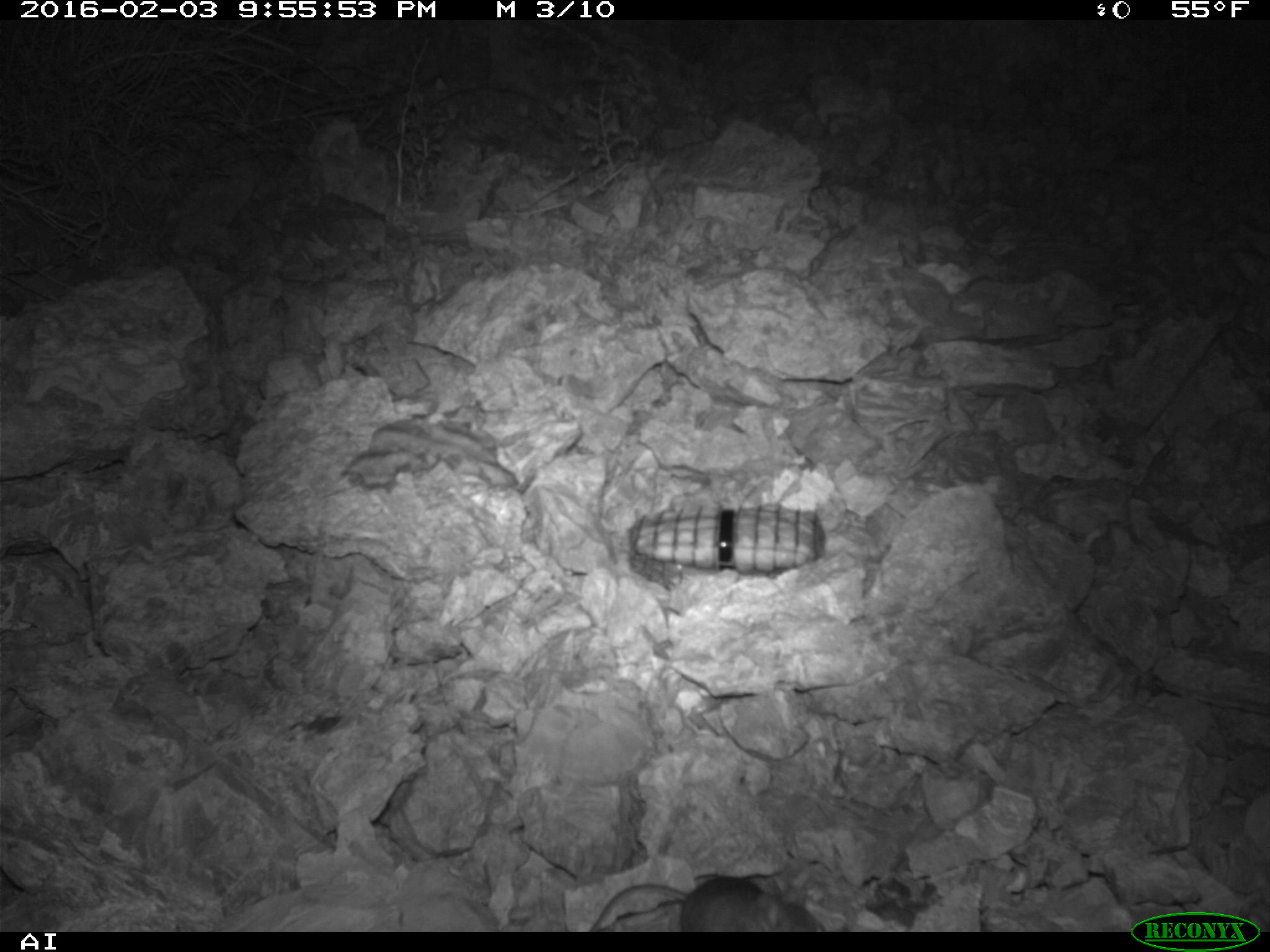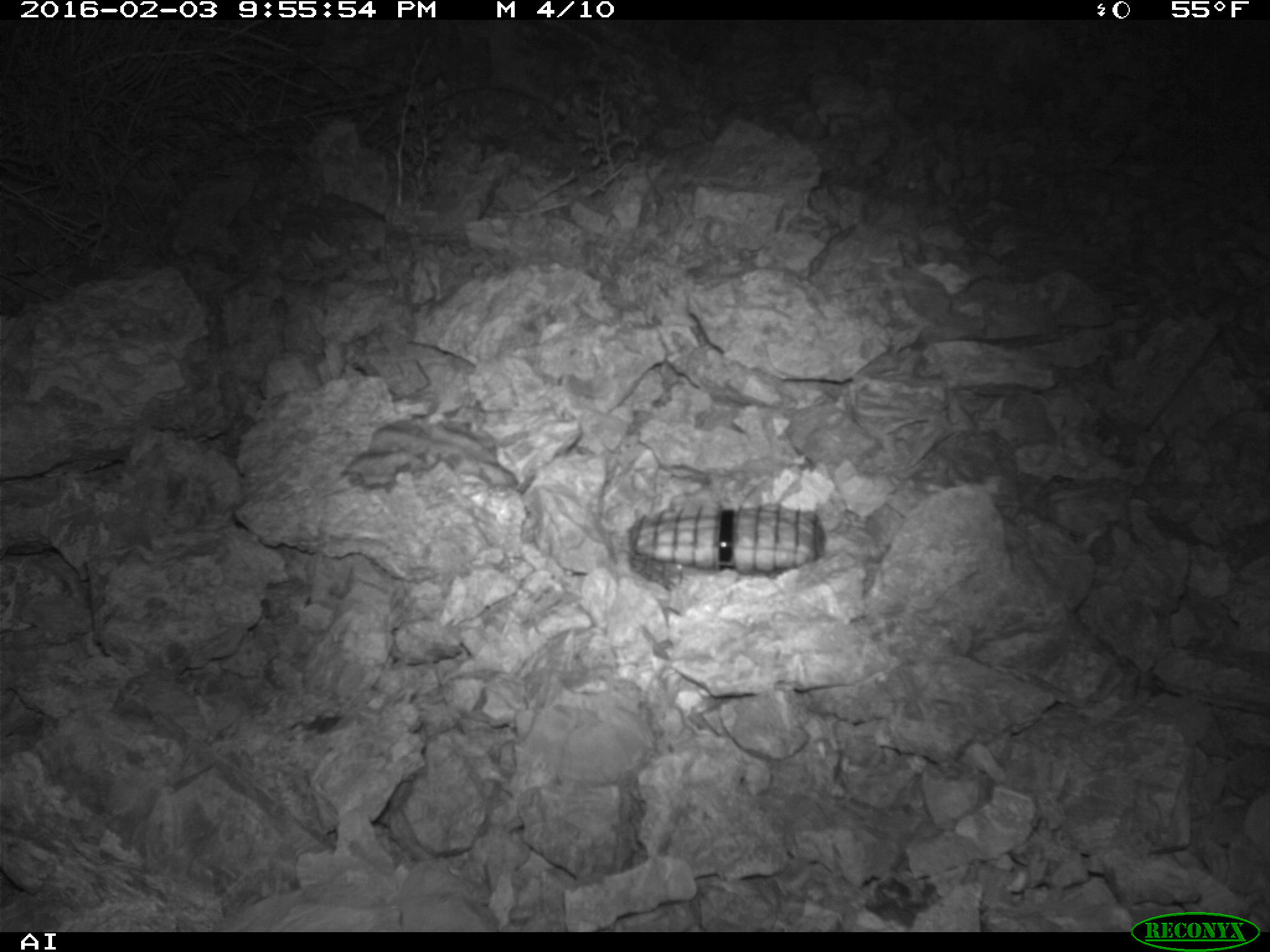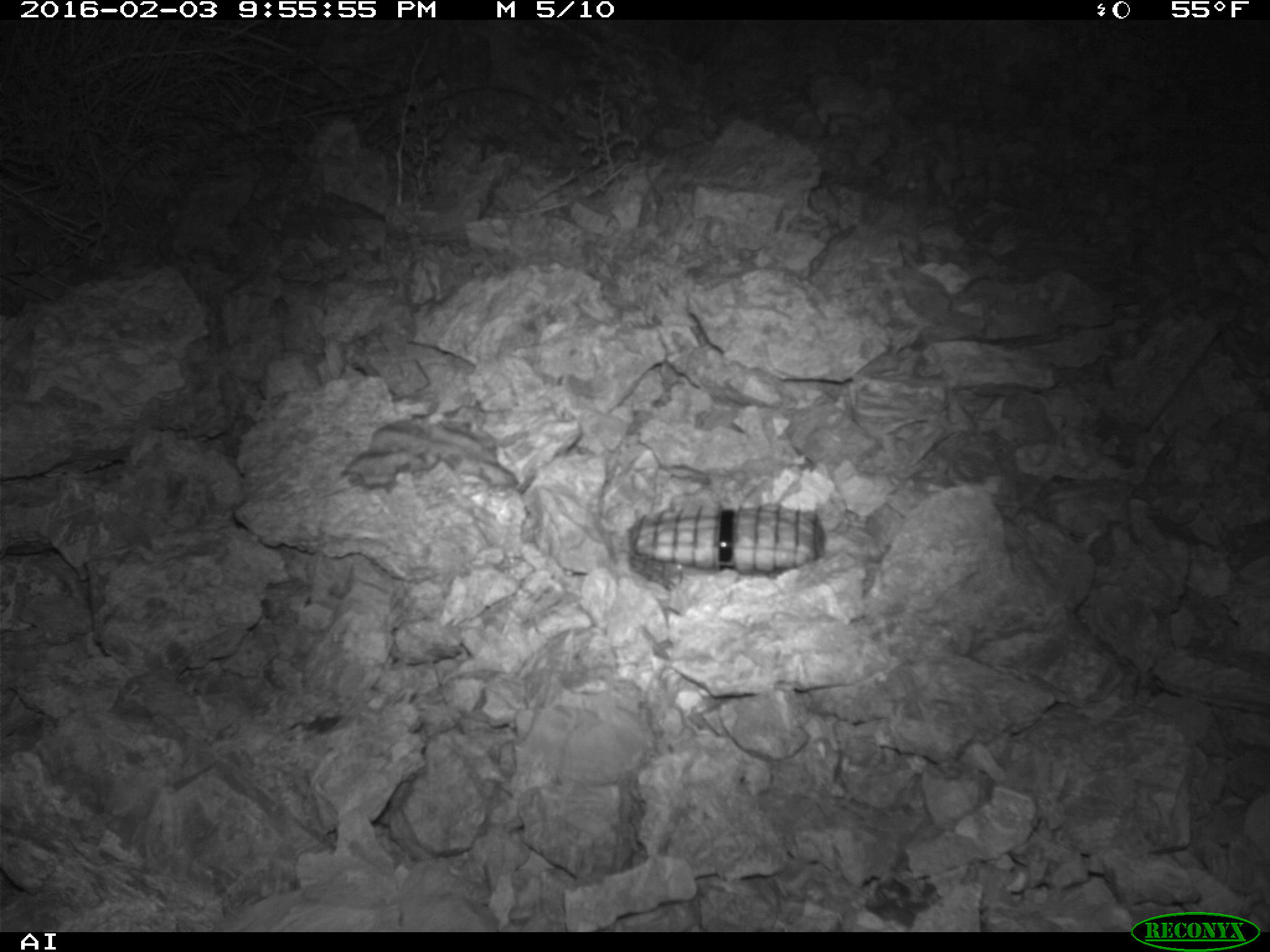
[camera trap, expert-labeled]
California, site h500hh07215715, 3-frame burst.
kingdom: Animalia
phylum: Chordata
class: Mammalia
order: Rodentia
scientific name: Rodentia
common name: rodent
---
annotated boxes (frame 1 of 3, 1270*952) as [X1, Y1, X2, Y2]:
rodent: [581, 875, 830, 931]